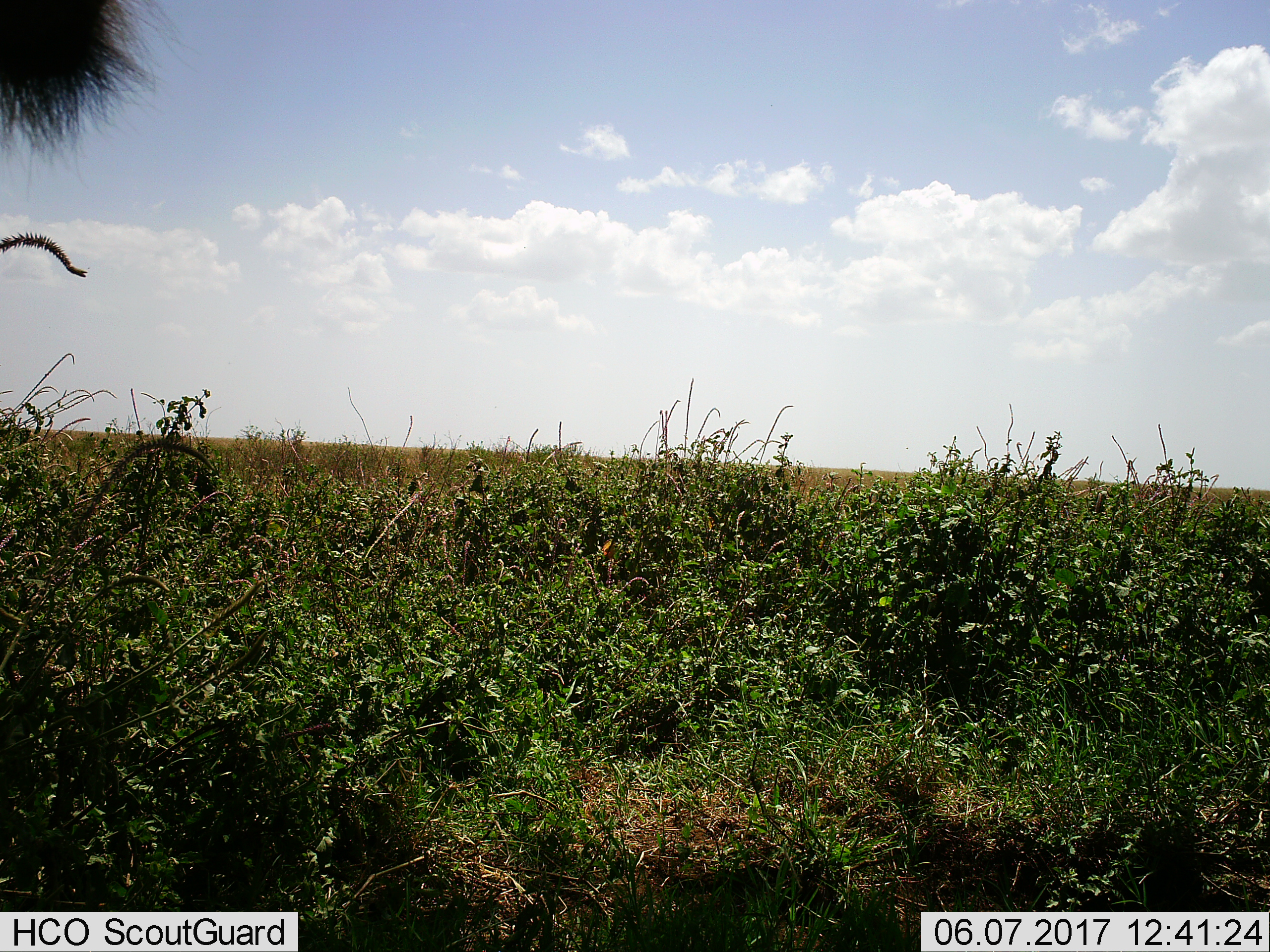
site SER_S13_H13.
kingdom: Animalia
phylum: Chordata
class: Mammalia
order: Artiodactyla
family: Bovidae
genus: Connochaetes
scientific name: Connochaetes taurinus taurinus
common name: blue wildebeest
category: wildebeestblue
Wildebeestblue (blue wildebeest) (Connochaetes taurinus taurinus), count 1. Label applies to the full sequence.